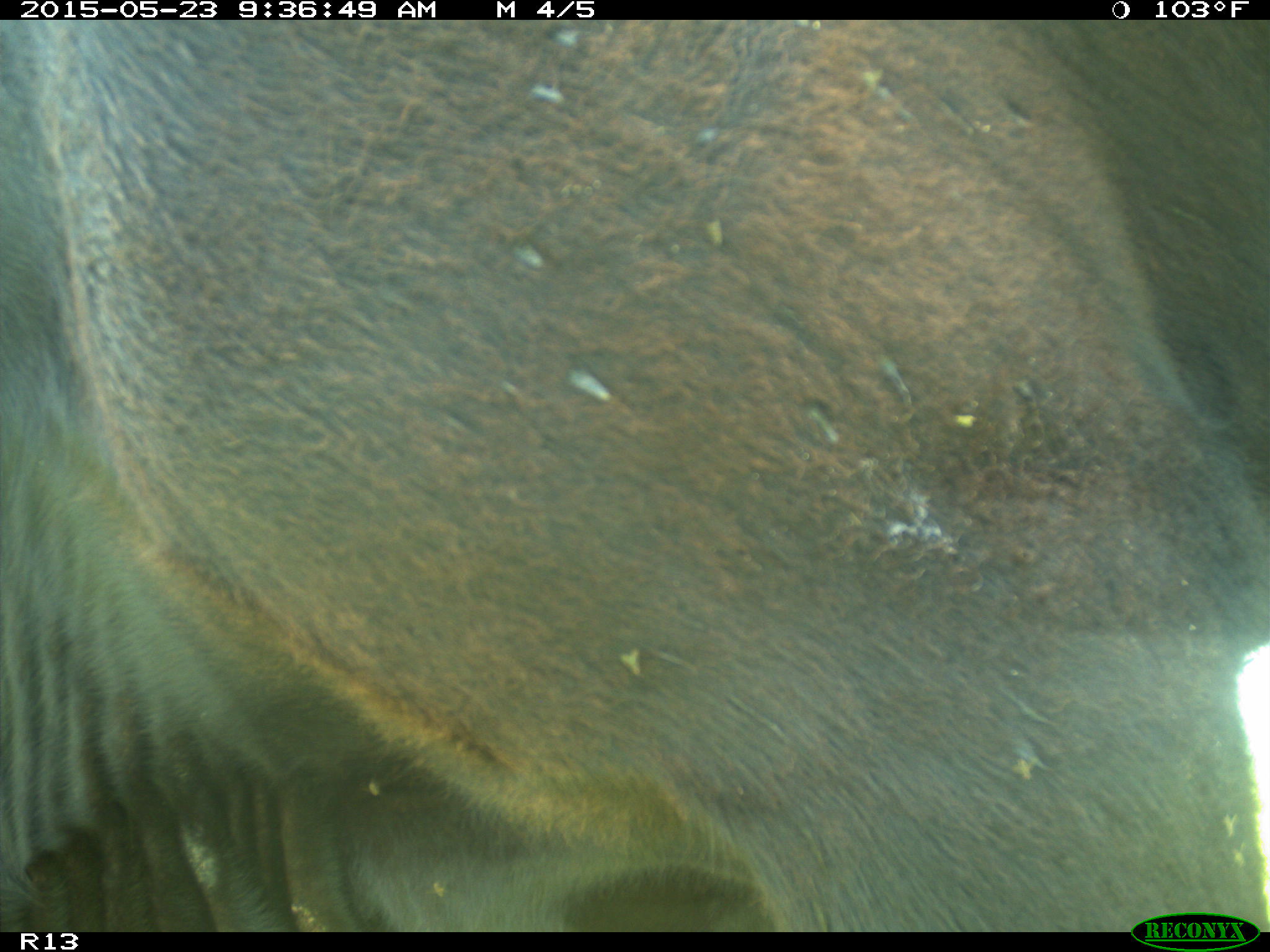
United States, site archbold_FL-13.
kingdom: Animalia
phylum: Chordata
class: Mammalia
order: Artiodactyla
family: Bovidae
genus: Bos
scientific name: Bos taurus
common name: domestic cow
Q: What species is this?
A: Bos taurus (domestic cow).